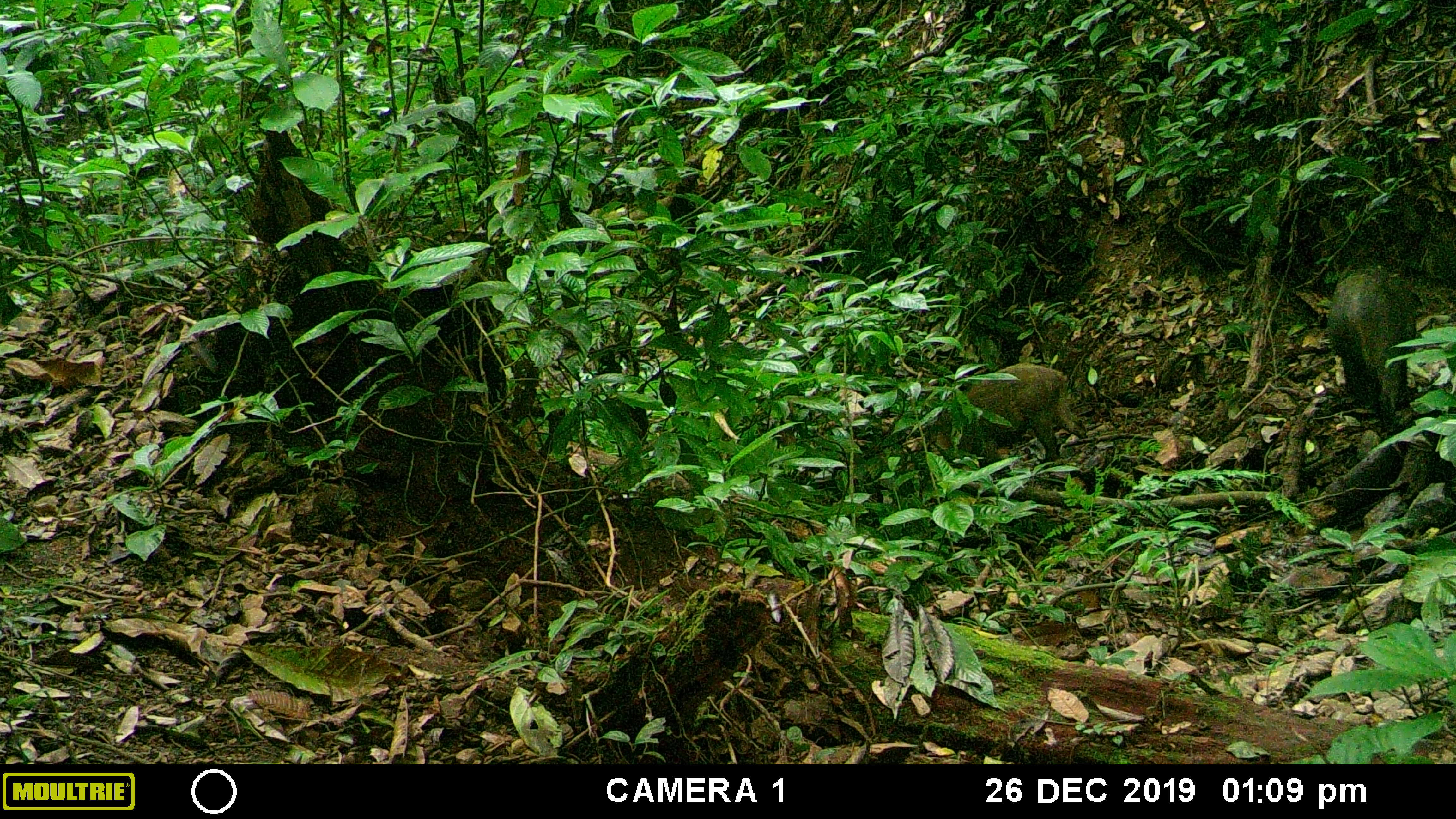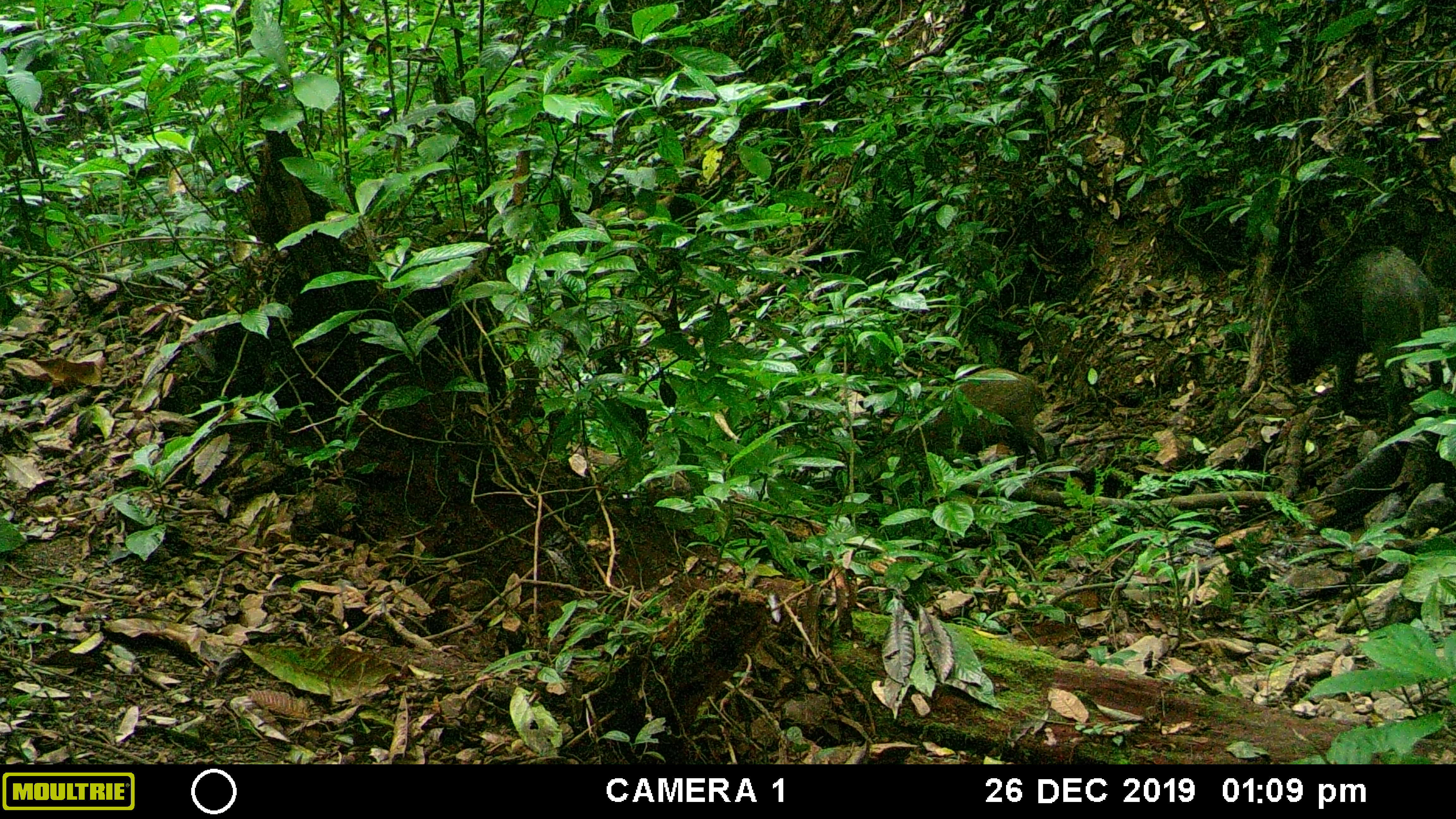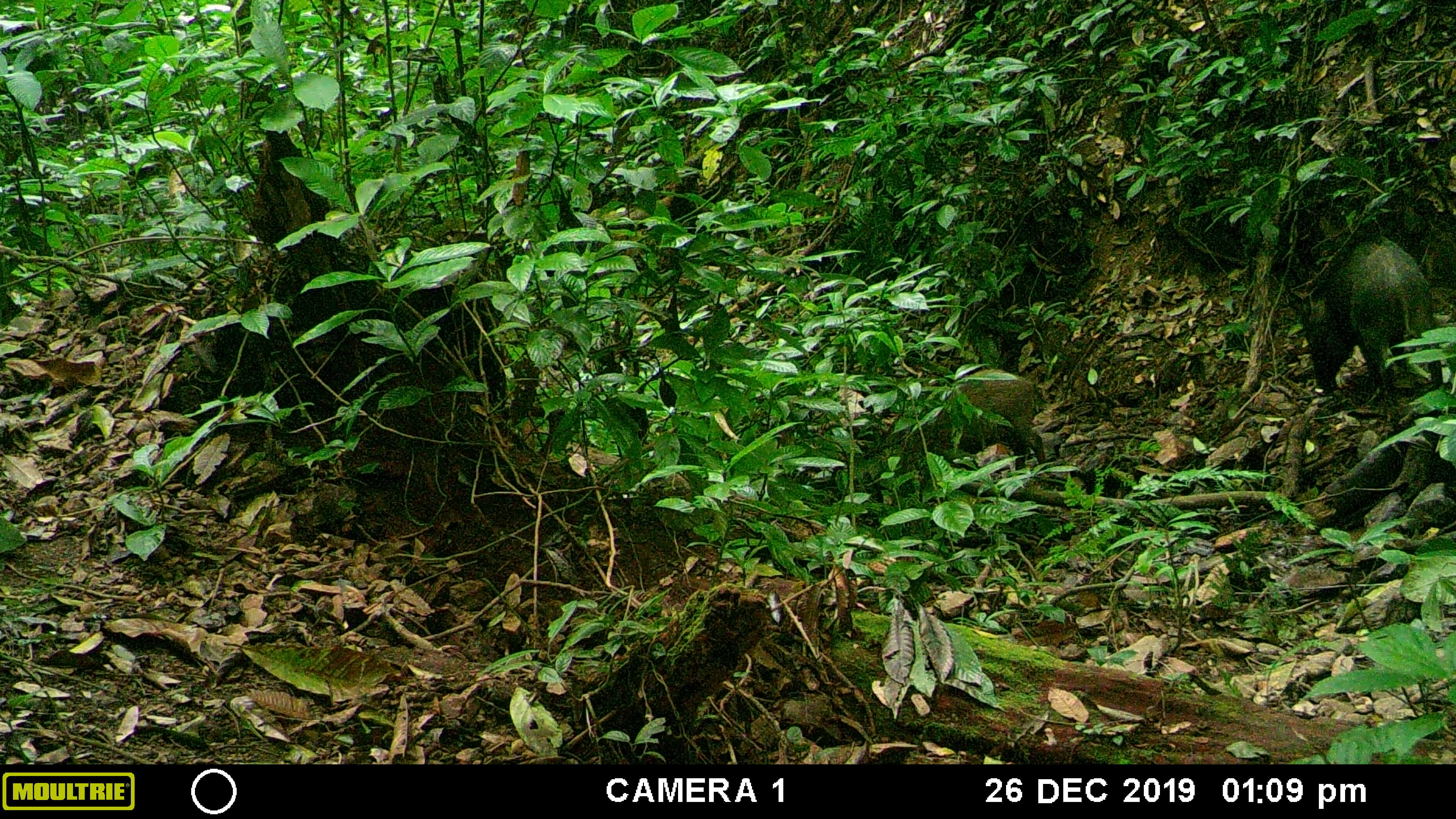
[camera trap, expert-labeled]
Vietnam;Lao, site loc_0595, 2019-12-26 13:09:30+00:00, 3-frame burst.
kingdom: Animalia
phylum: Chordata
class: Mammalia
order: Artiodactyla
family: Suidae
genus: Sus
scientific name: Sus scrofa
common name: eurasian wild pig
Eurasian wild pig (Sus scrofa). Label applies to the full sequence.